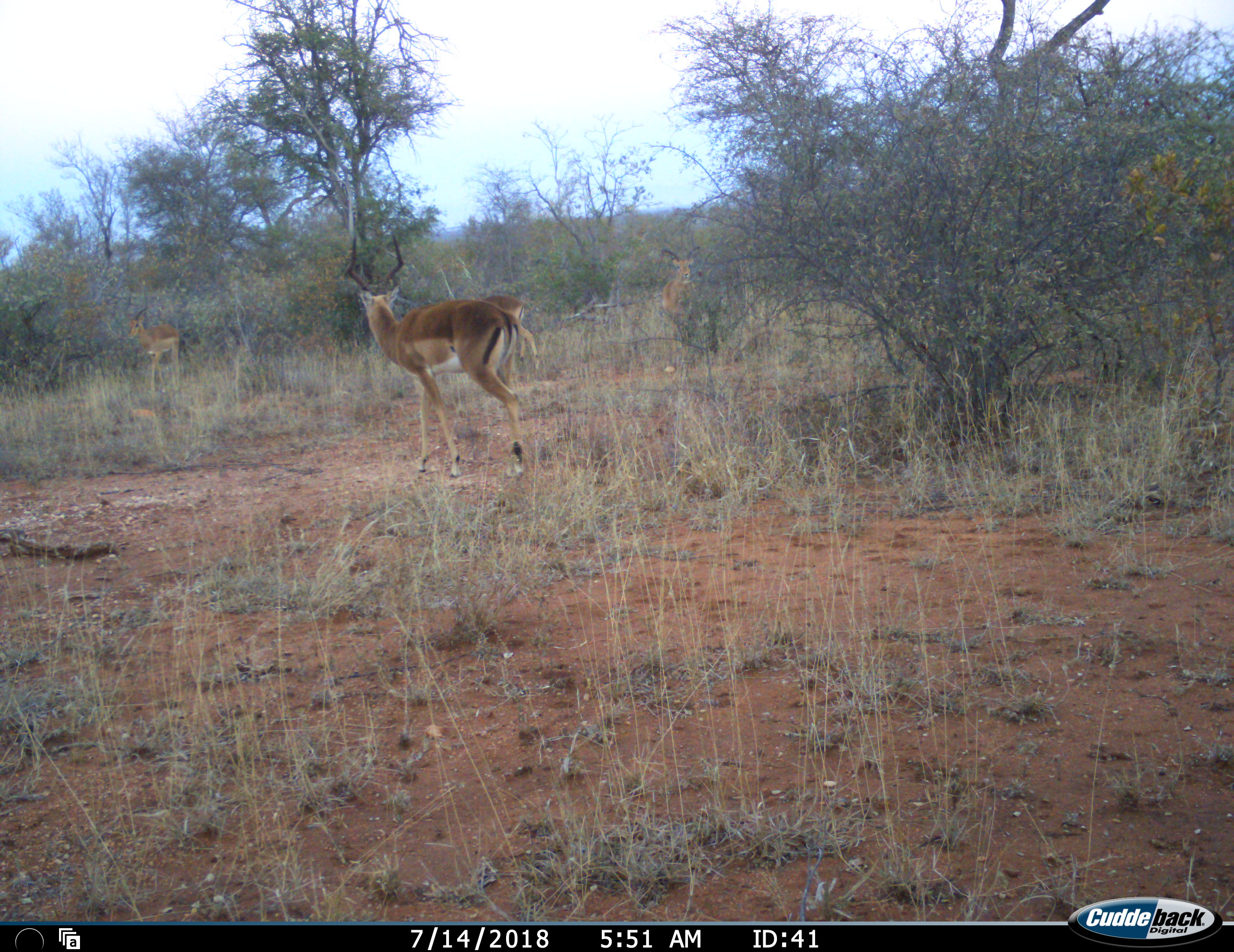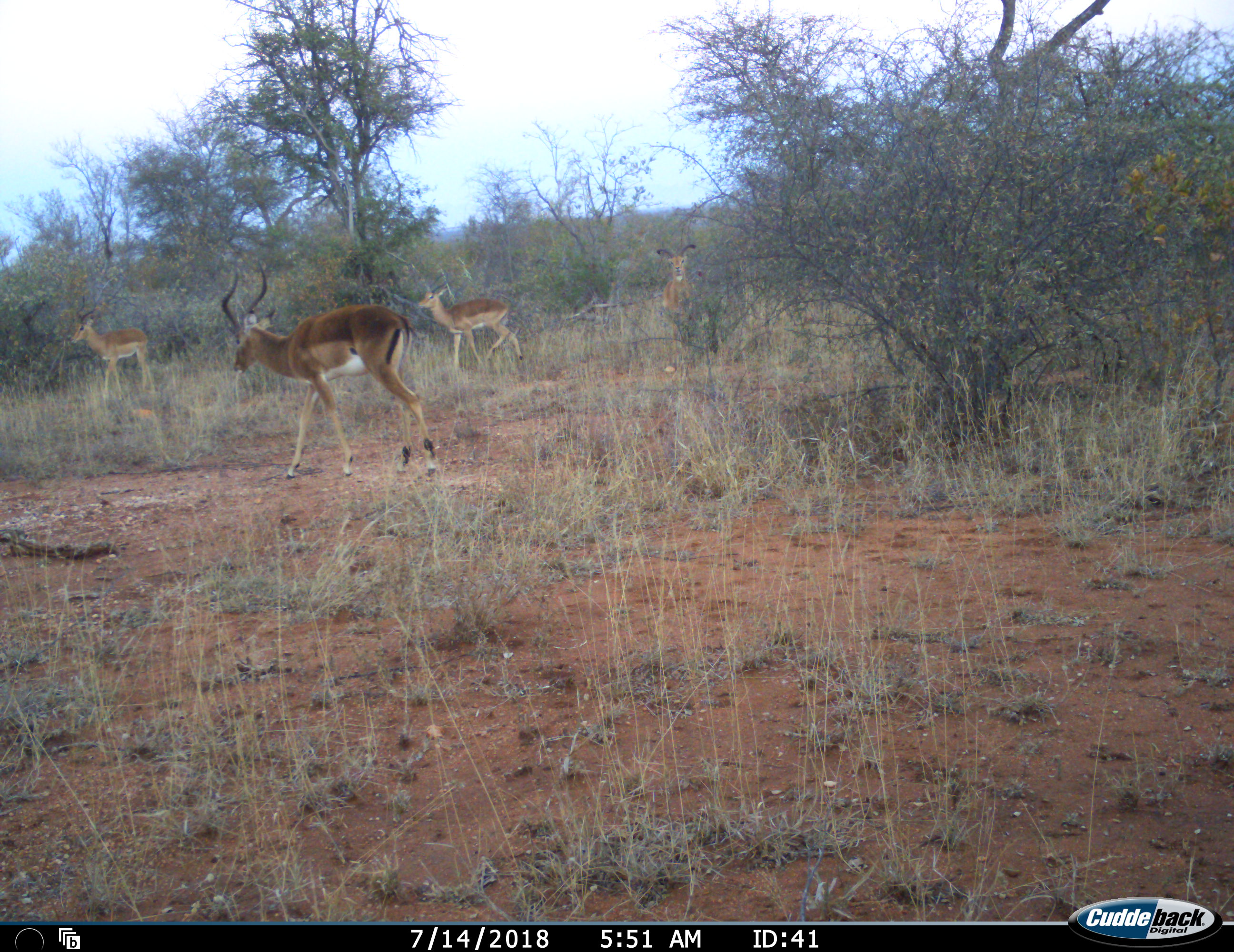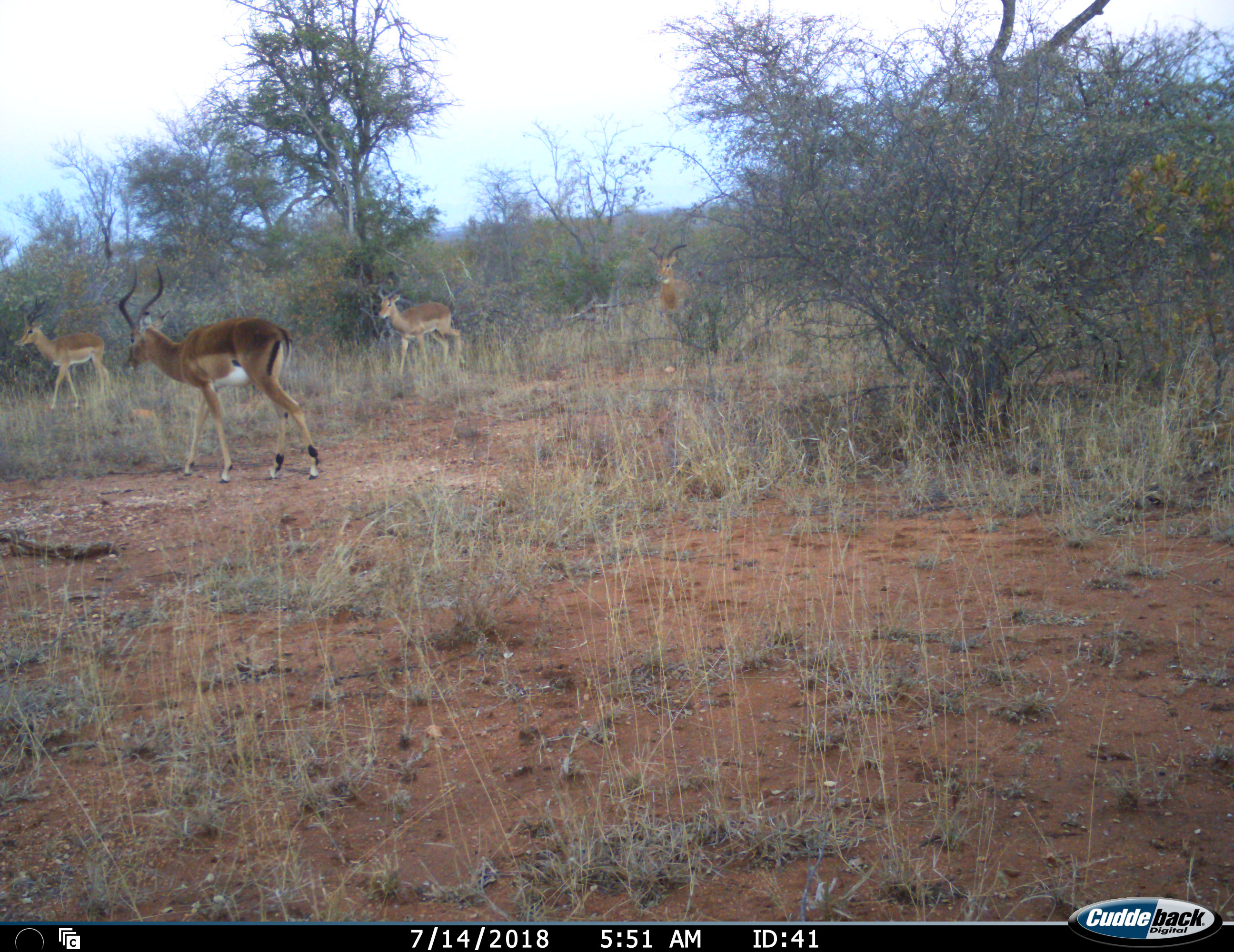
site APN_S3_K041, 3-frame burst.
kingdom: Animalia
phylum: Chordata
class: Mammalia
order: Artiodactyla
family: Bovidae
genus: Aepyceros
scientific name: Aepyceros melampus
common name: impala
Impala (Aepyceros melampus), count 4. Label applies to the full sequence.